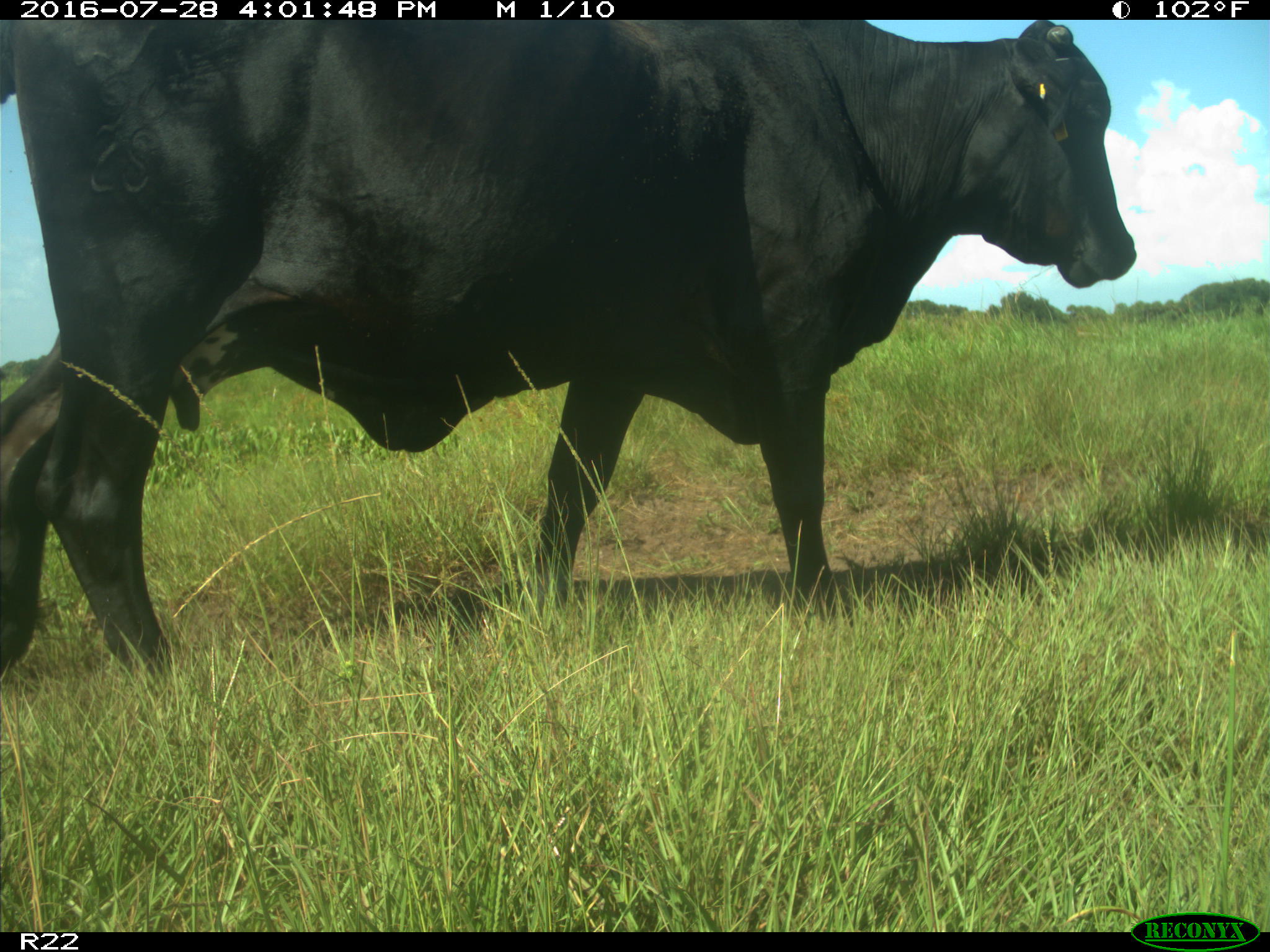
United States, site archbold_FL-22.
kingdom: Animalia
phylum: Chordata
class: Mammalia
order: Artiodactyla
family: Bovidae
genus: Bos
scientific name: Bos taurus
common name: domestic cow